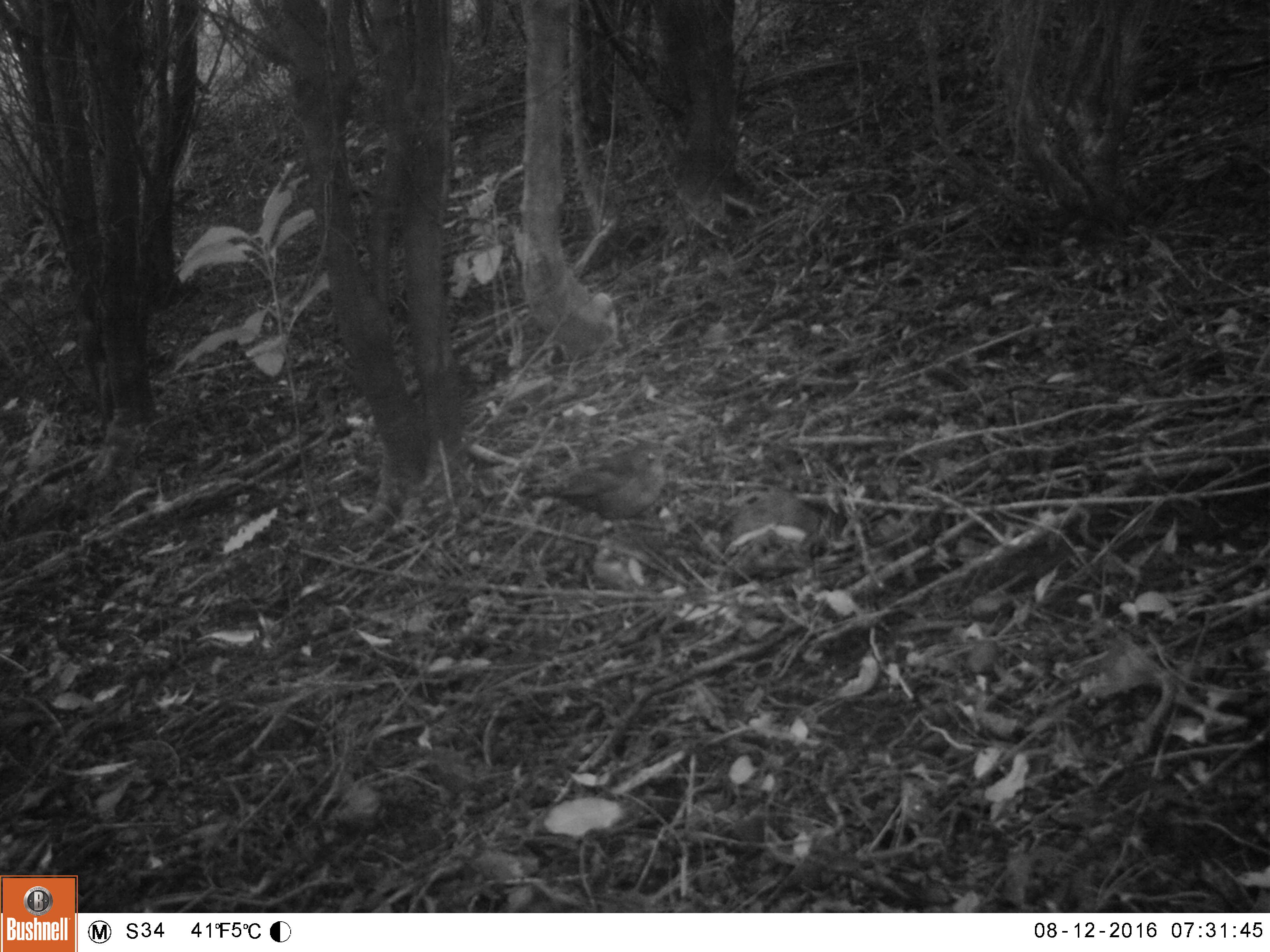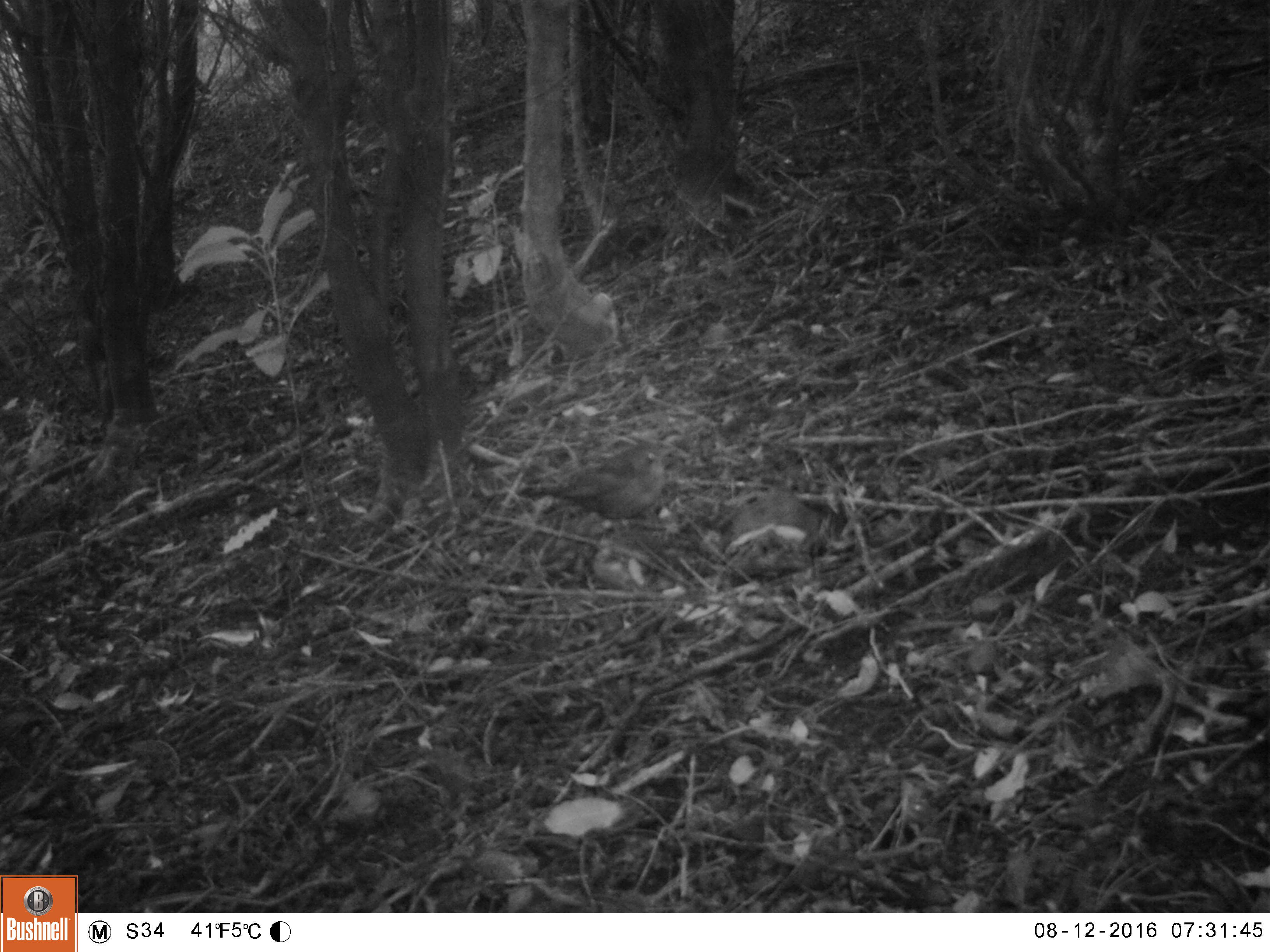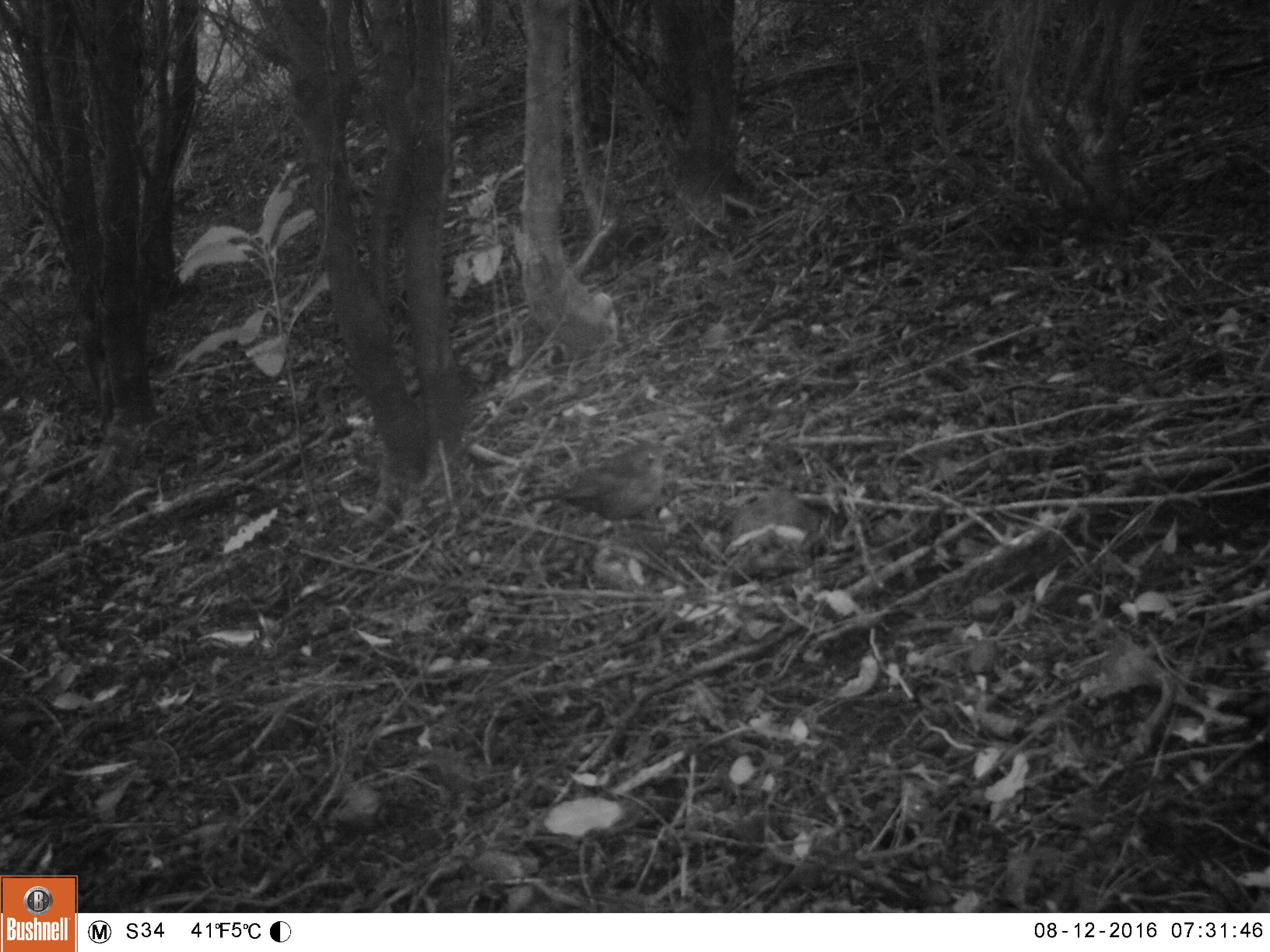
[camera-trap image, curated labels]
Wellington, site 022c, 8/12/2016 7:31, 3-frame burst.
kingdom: Animalia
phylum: Chordata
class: Aves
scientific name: Aves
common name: bird